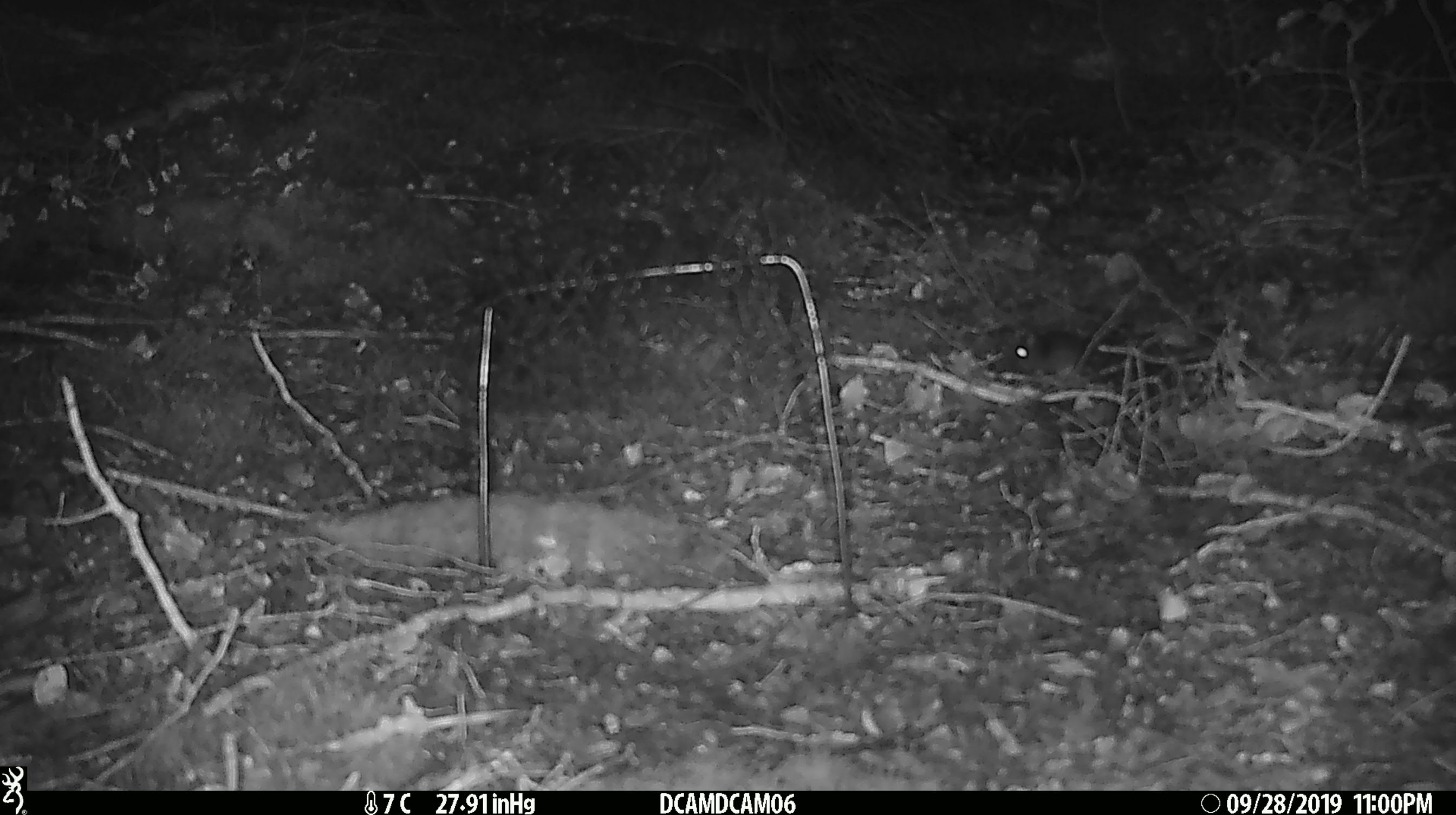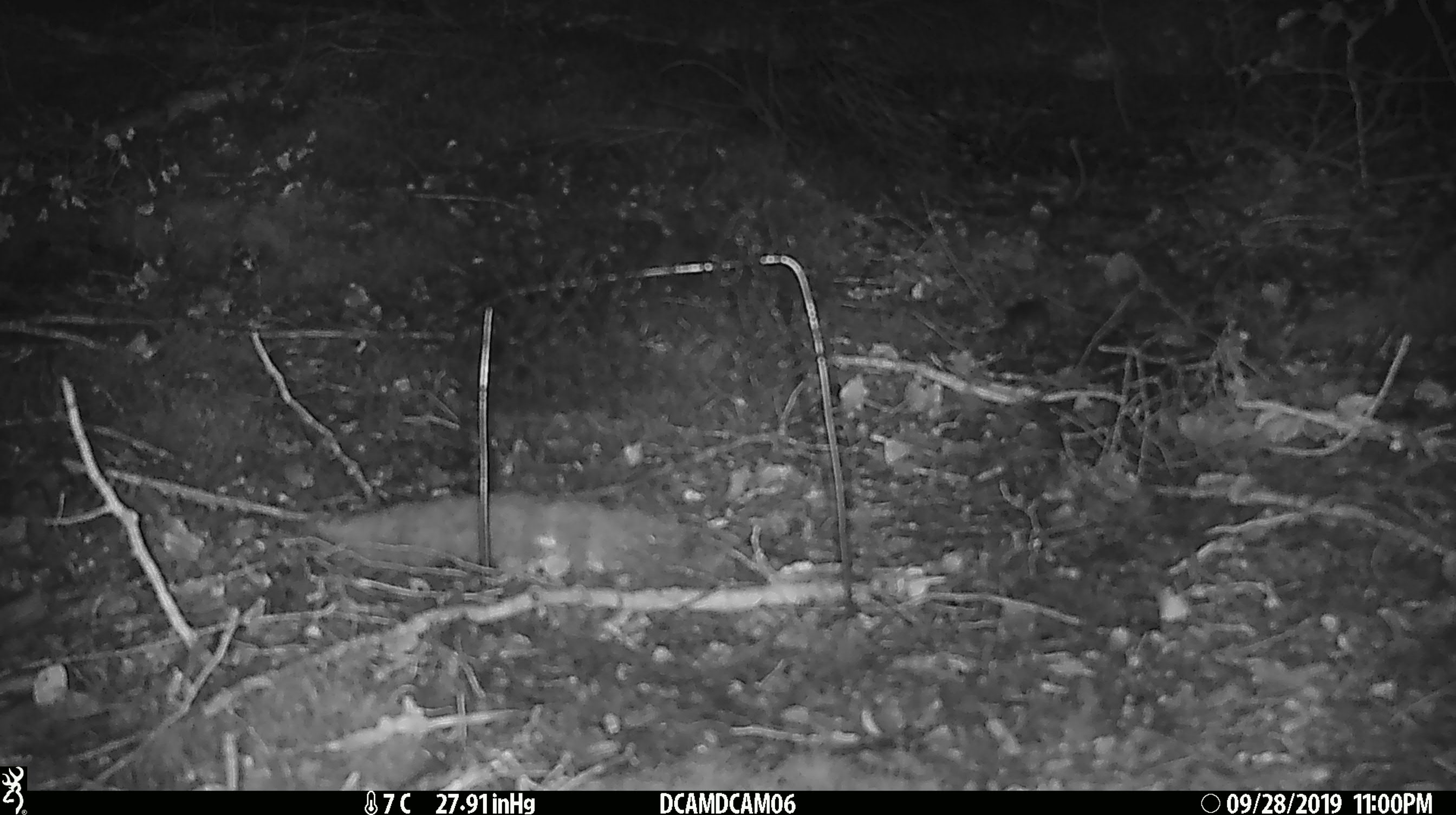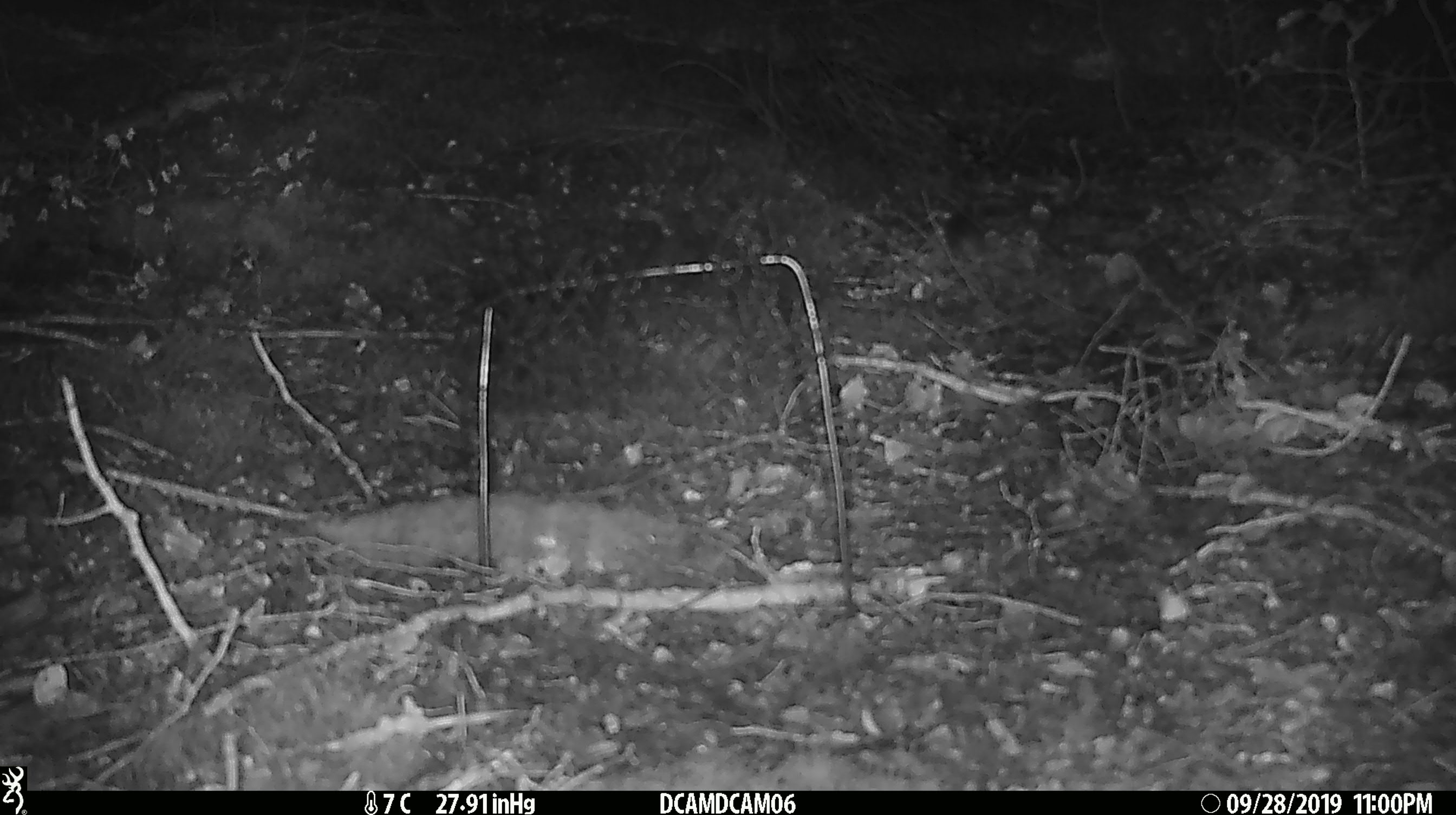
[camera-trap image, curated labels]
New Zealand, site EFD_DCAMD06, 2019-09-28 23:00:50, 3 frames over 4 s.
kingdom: Animalia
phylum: Chordata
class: Mammalia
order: Rodentia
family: Muridae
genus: Mus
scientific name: Mus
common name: mouse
Mouse (Mus).